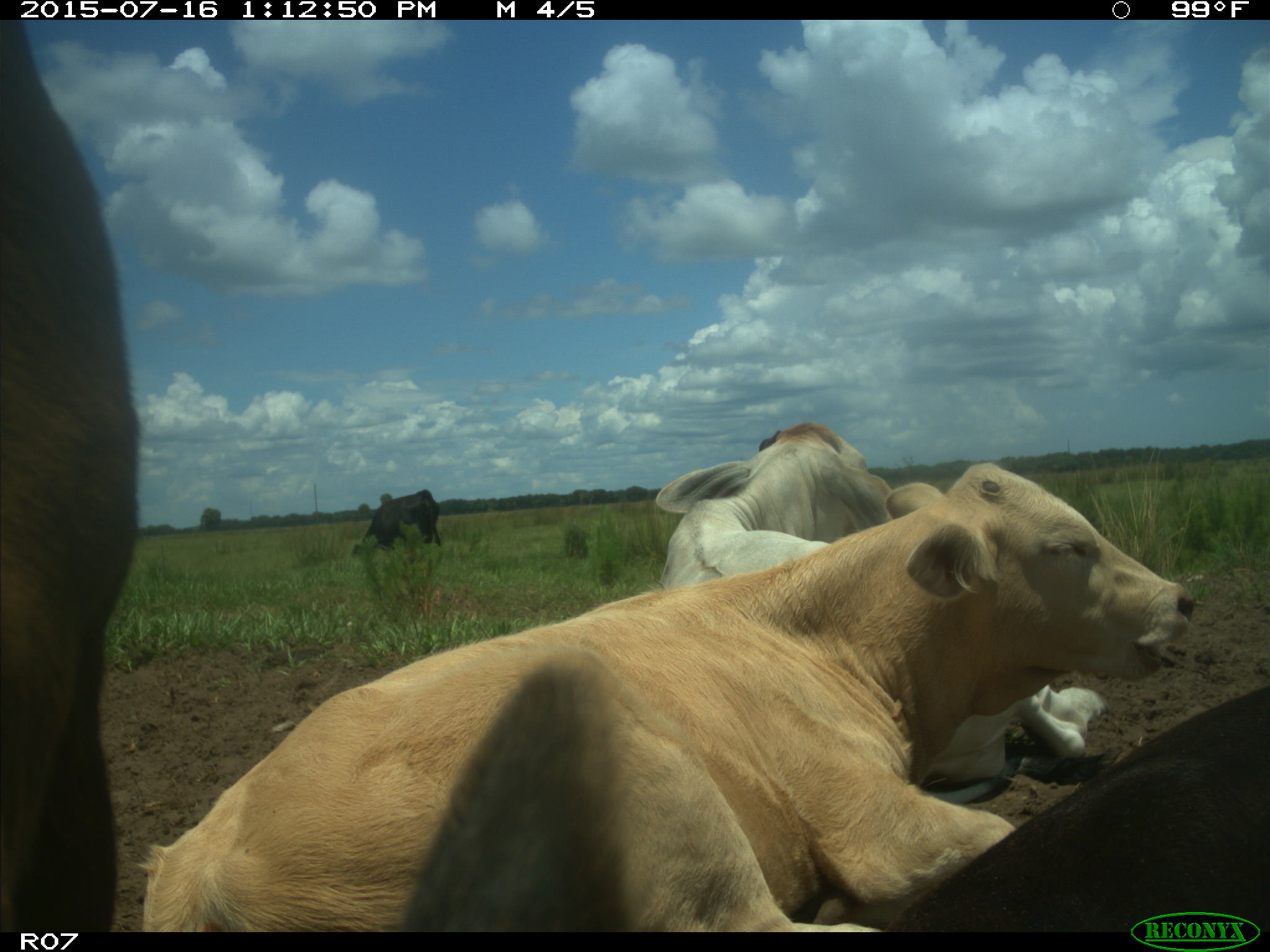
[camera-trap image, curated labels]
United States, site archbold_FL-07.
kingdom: Animalia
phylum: Chordata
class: Mammalia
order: Artiodactyla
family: Bovidae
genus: Bos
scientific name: Bos taurus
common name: domestic cow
Bos taurus (domestic cow).